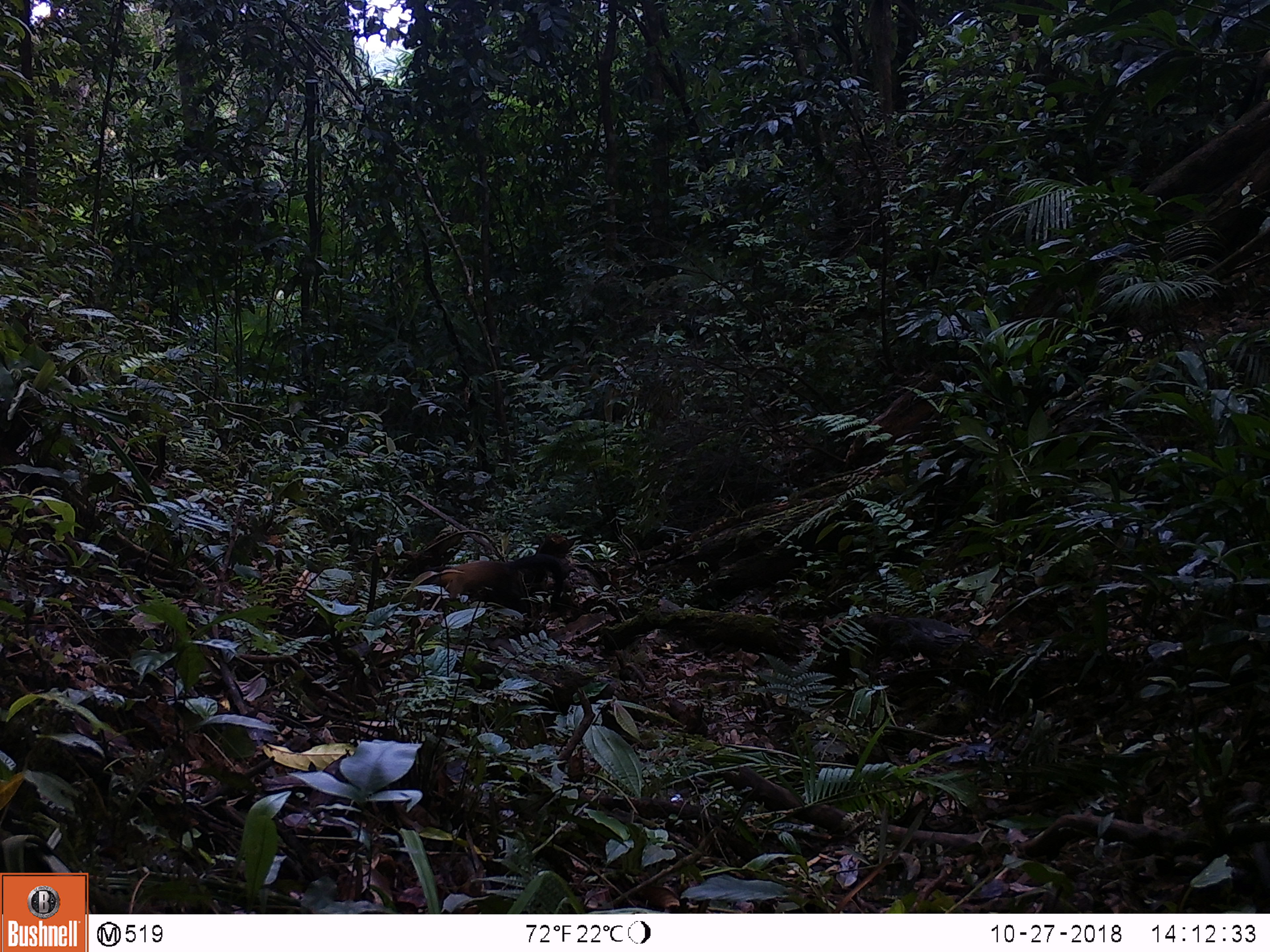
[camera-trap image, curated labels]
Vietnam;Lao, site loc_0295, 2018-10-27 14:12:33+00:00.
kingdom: Animalia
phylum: Chordata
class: Mammalia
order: Carnivora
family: Mustelidae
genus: Martes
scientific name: Martes flavigula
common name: yellow-throated marten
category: yellow throated marten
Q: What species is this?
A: Yellow throated marten (yellow-throated marten) (Martes flavigula).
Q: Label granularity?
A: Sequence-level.